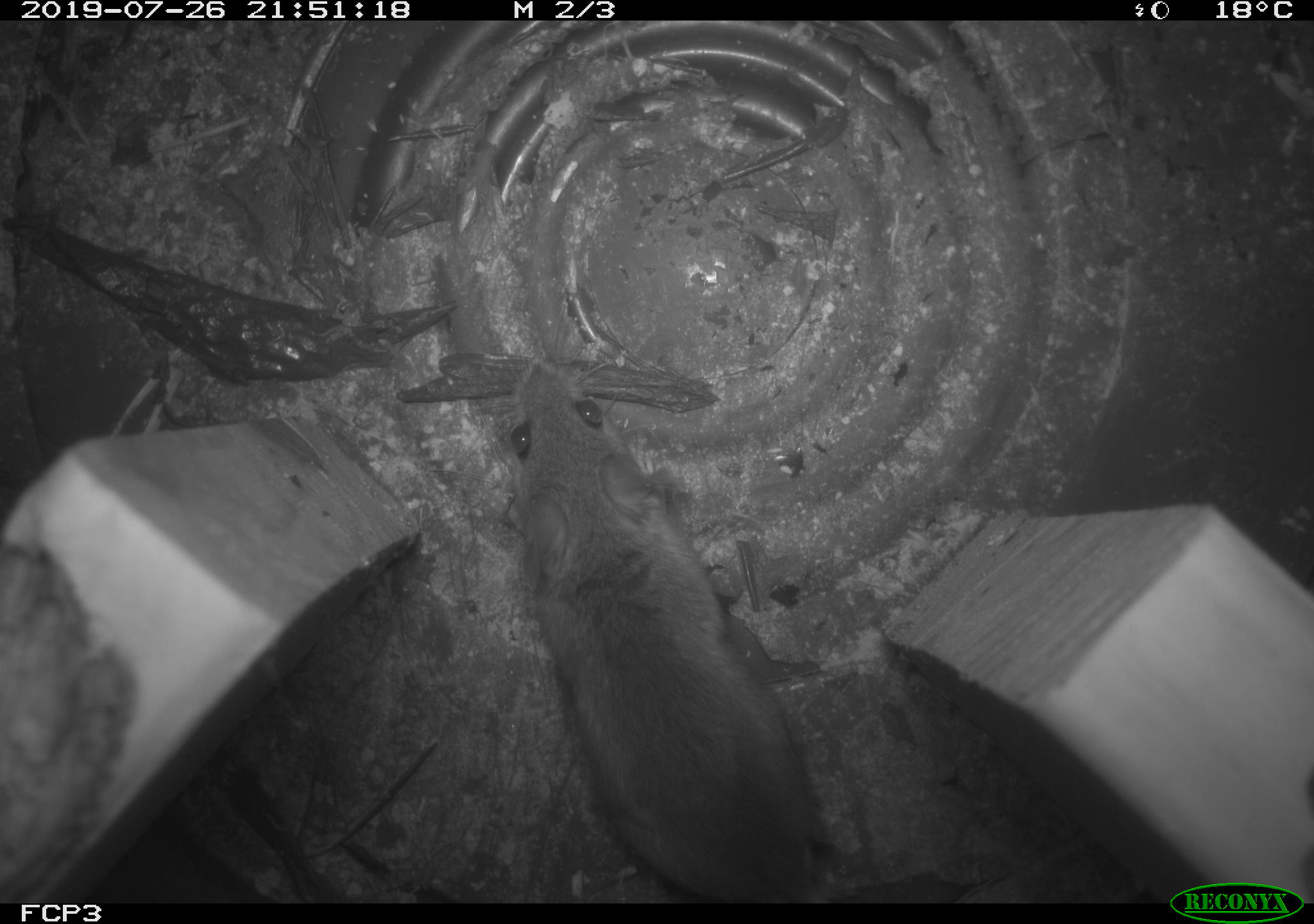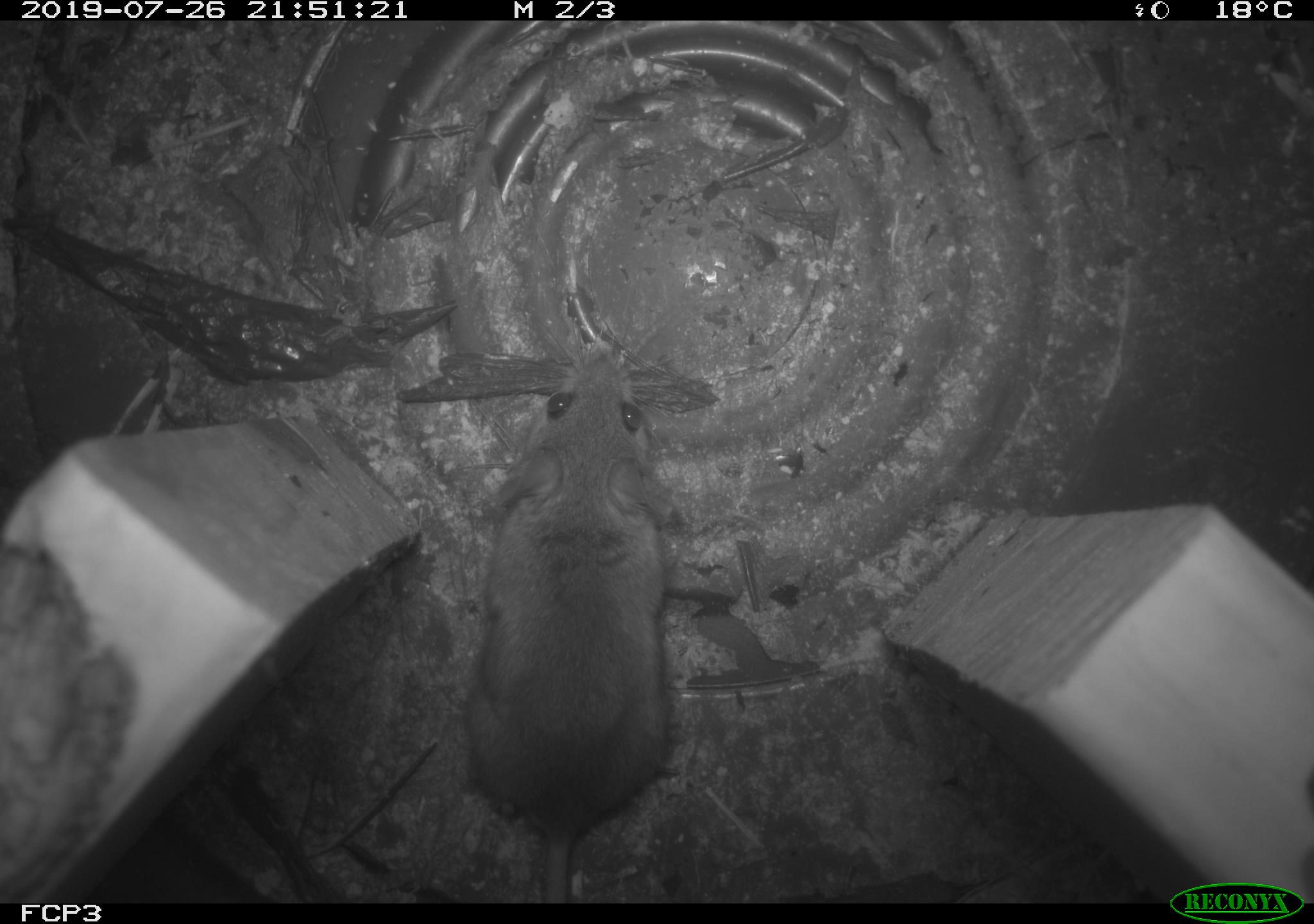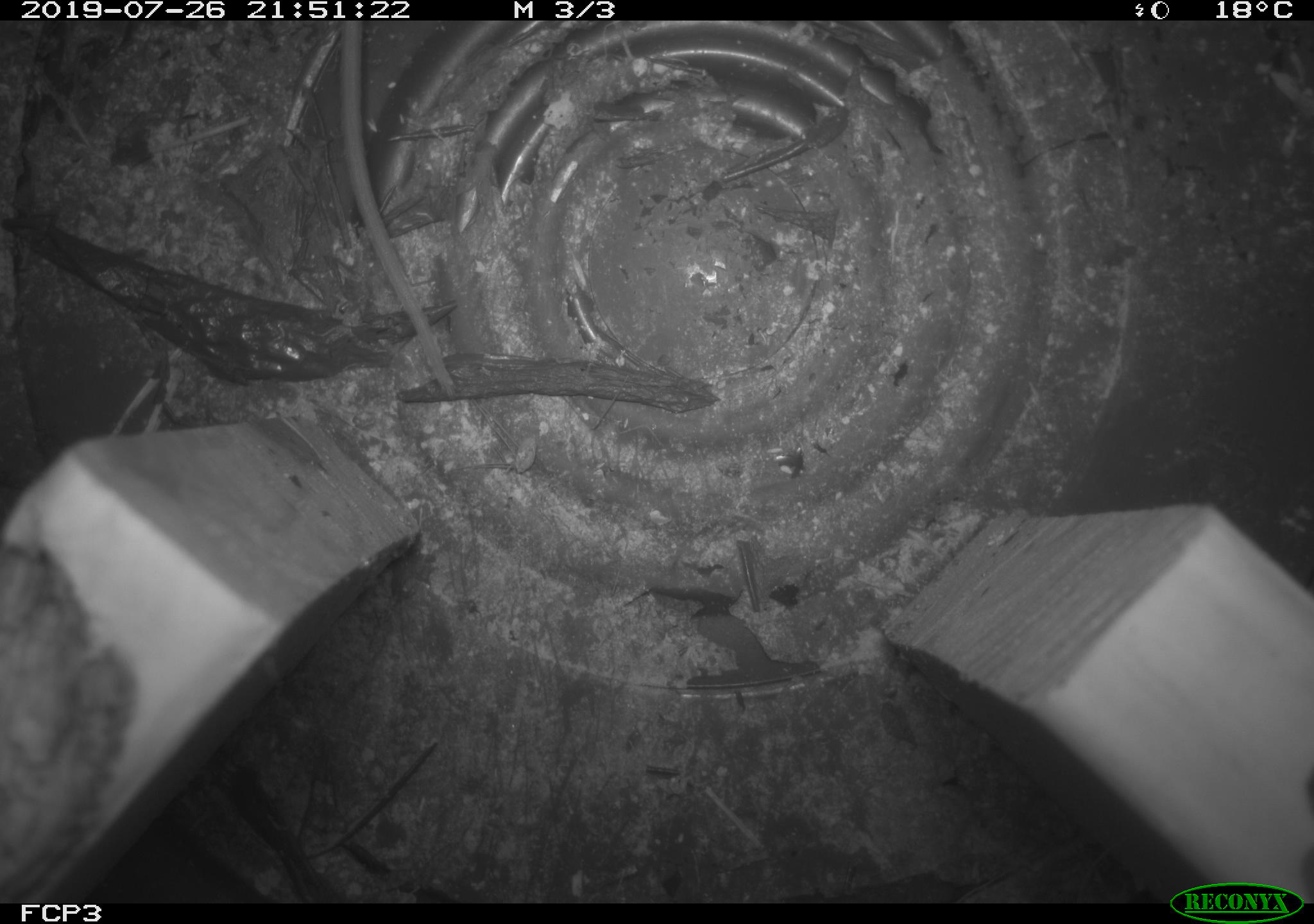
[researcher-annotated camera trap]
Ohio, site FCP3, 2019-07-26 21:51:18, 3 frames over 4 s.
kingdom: Animalia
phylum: Chordata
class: Mammalia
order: Rodentia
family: Cricetidae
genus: Peromyscus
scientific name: Peromyscus leucopus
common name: white-footed mouse